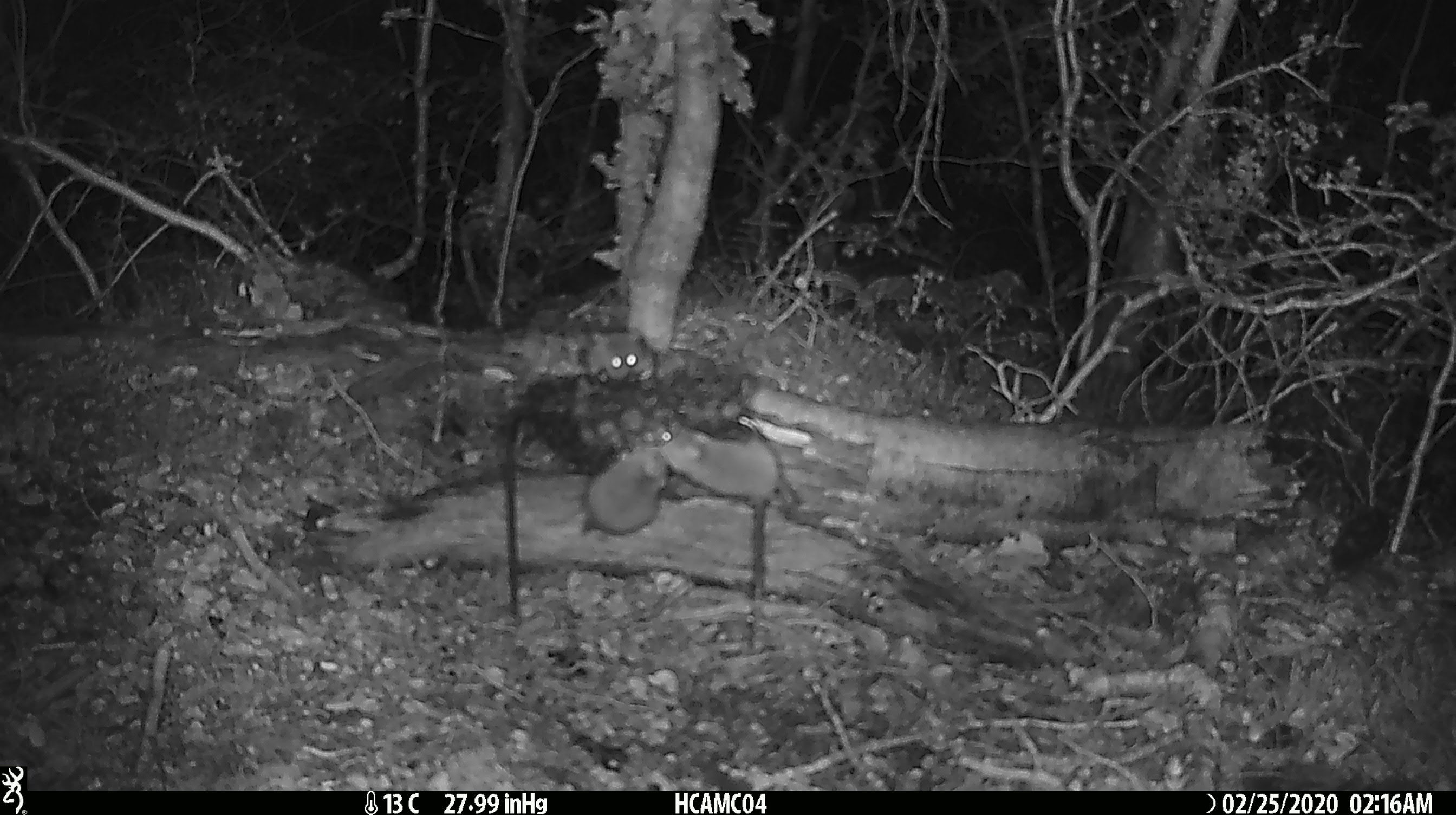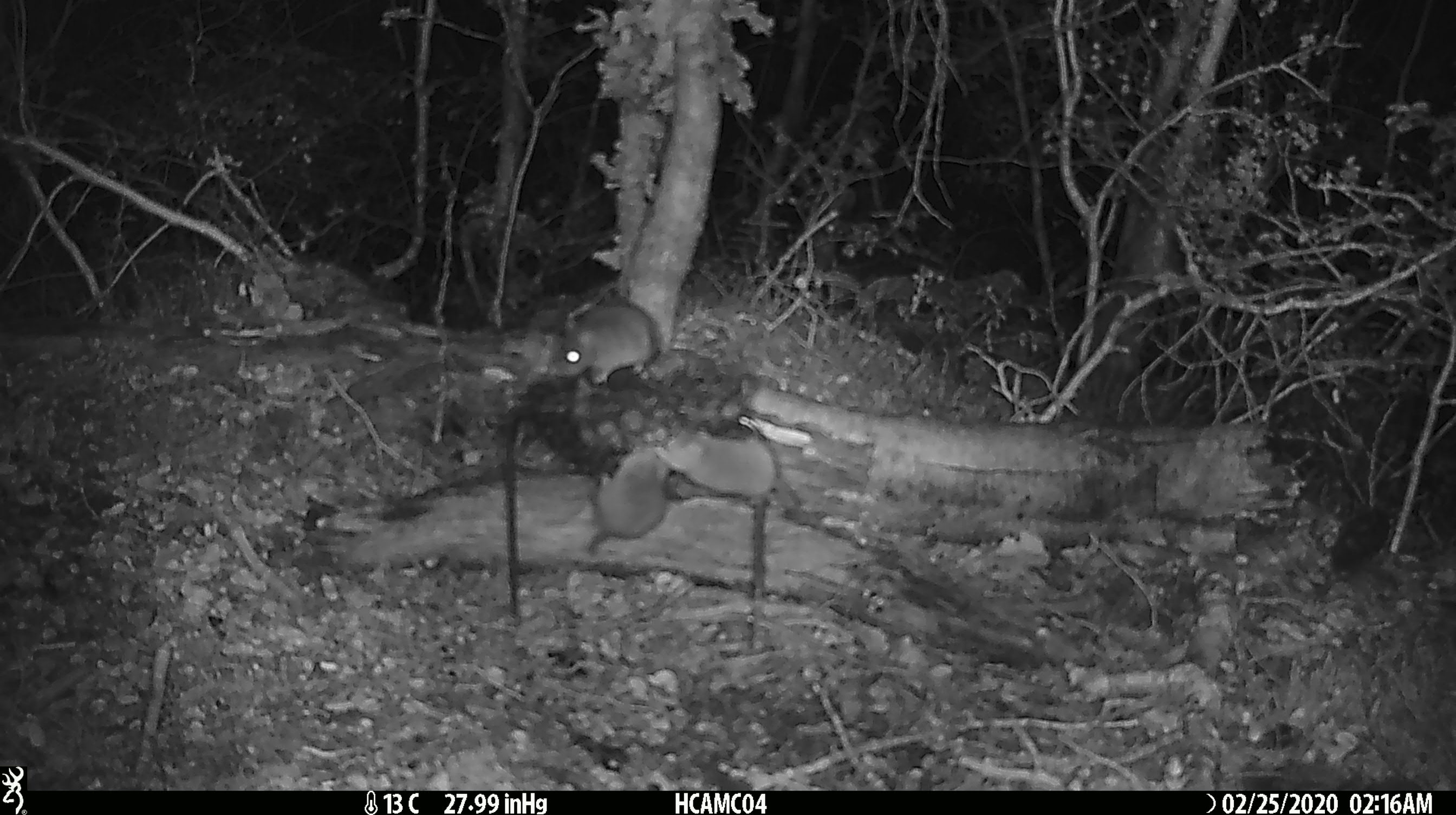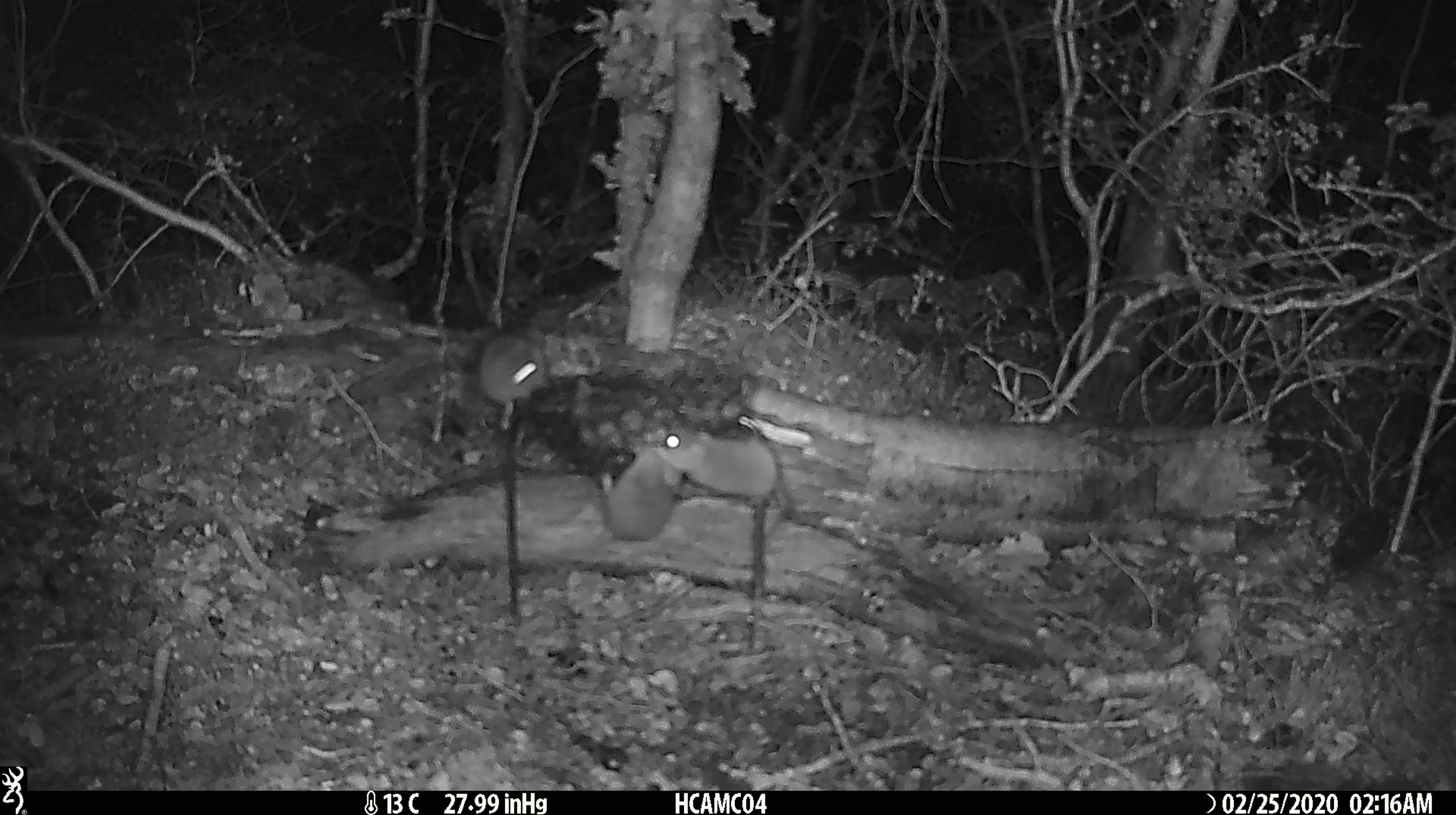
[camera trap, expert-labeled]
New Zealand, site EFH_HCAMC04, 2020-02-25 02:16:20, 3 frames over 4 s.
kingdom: Animalia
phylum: Chordata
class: Mammalia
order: Rodentia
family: Muridae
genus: Mus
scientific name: Mus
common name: mouse